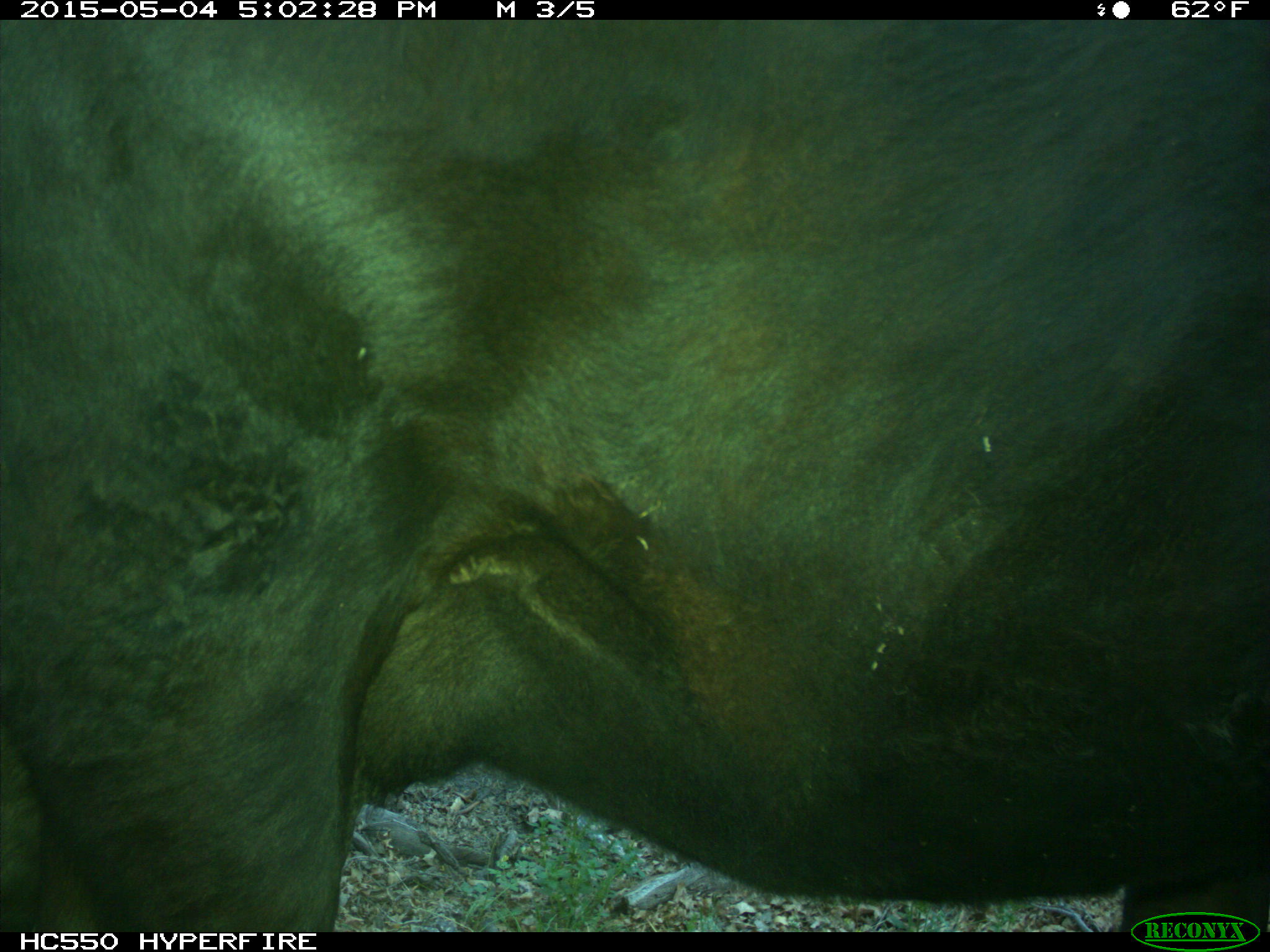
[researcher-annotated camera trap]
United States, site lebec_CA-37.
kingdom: Animalia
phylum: Chordata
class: Mammalia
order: Artiodactyla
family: Bovidae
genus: Bos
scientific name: Bos taurus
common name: domestic cow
Bos taurus (domestic cow).